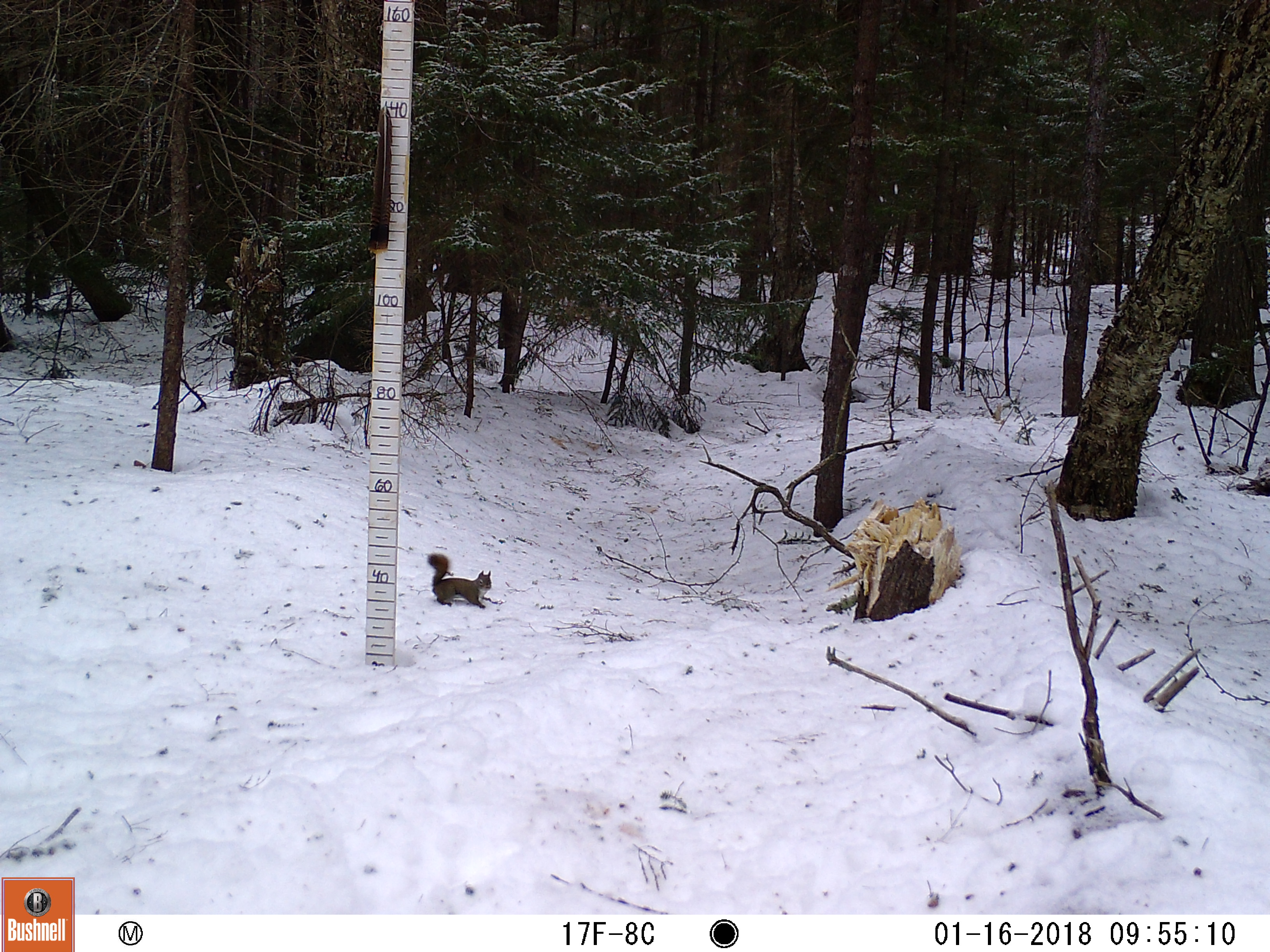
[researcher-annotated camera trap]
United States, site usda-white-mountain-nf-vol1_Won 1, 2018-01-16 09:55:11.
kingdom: Animalia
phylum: Chordata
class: Mammalia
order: Rodentia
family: Sciuridae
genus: Tamiasciurus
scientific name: Tamiasciurus hudsonicus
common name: red squirrel